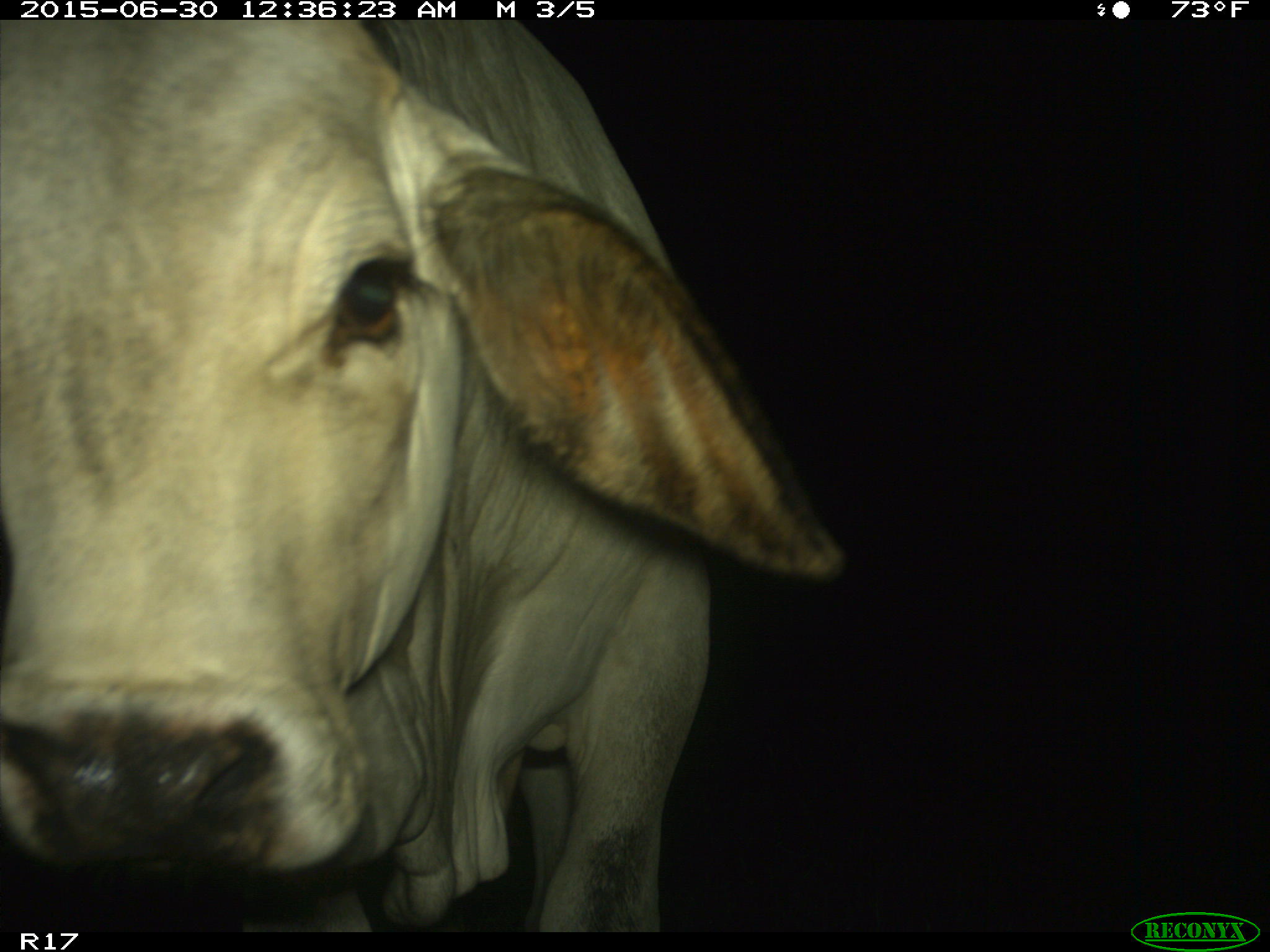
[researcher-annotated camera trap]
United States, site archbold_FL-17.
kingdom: Animalia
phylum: Chordata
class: Mammalia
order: Artiodactyla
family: Bovidae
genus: Bos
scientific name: Bos taurus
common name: domestic cow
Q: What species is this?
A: Bos taurus (domestic cow).